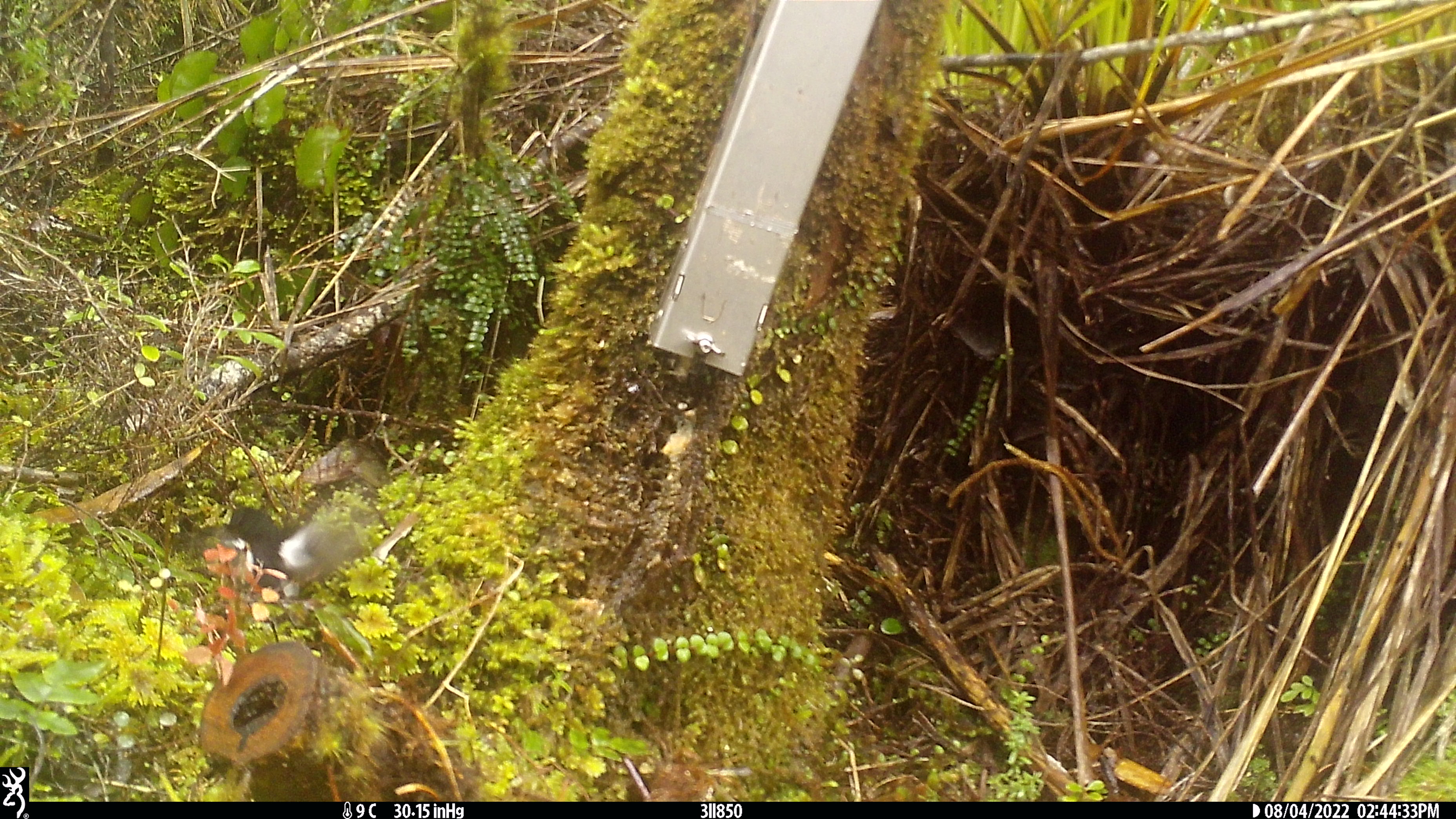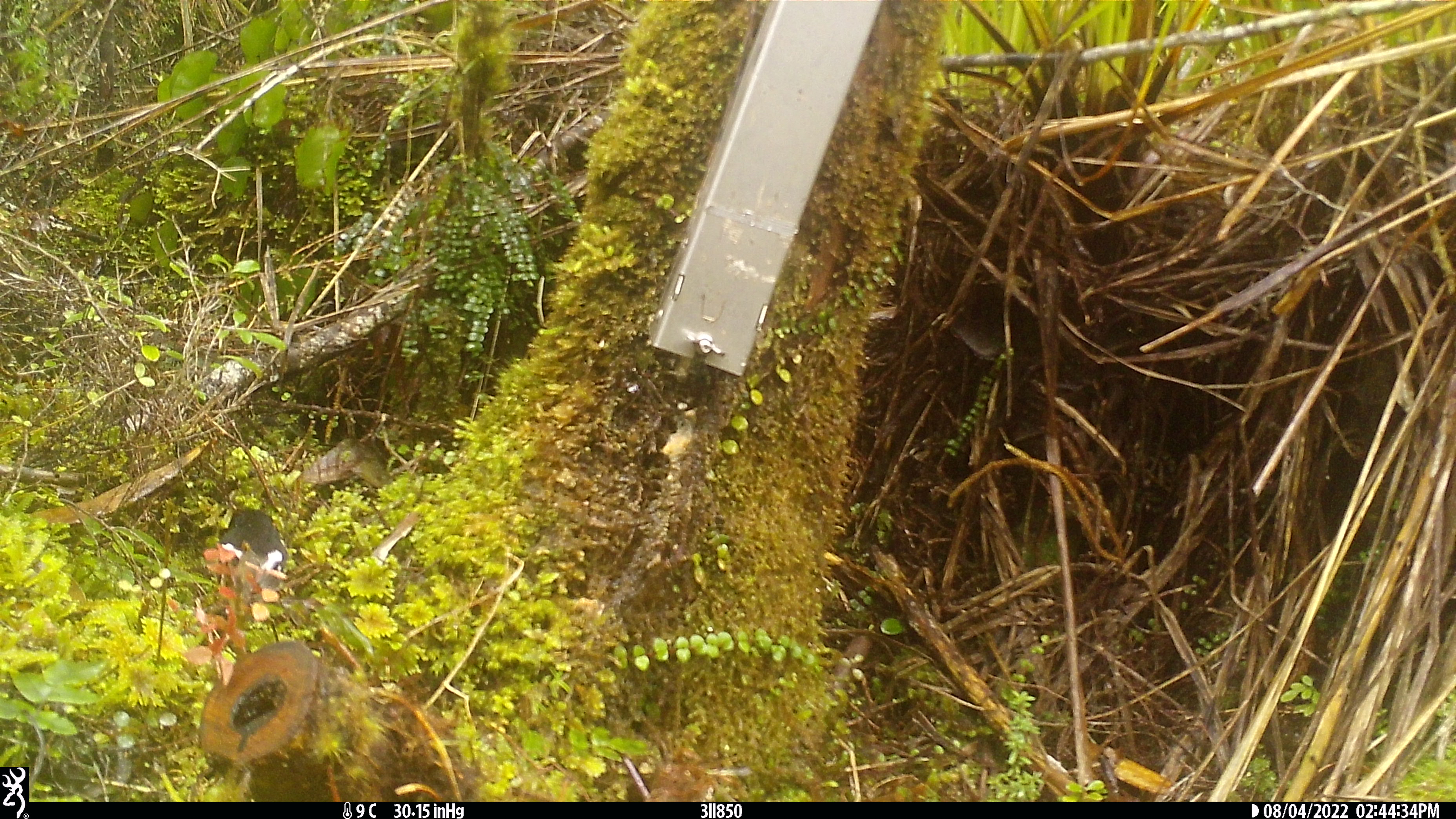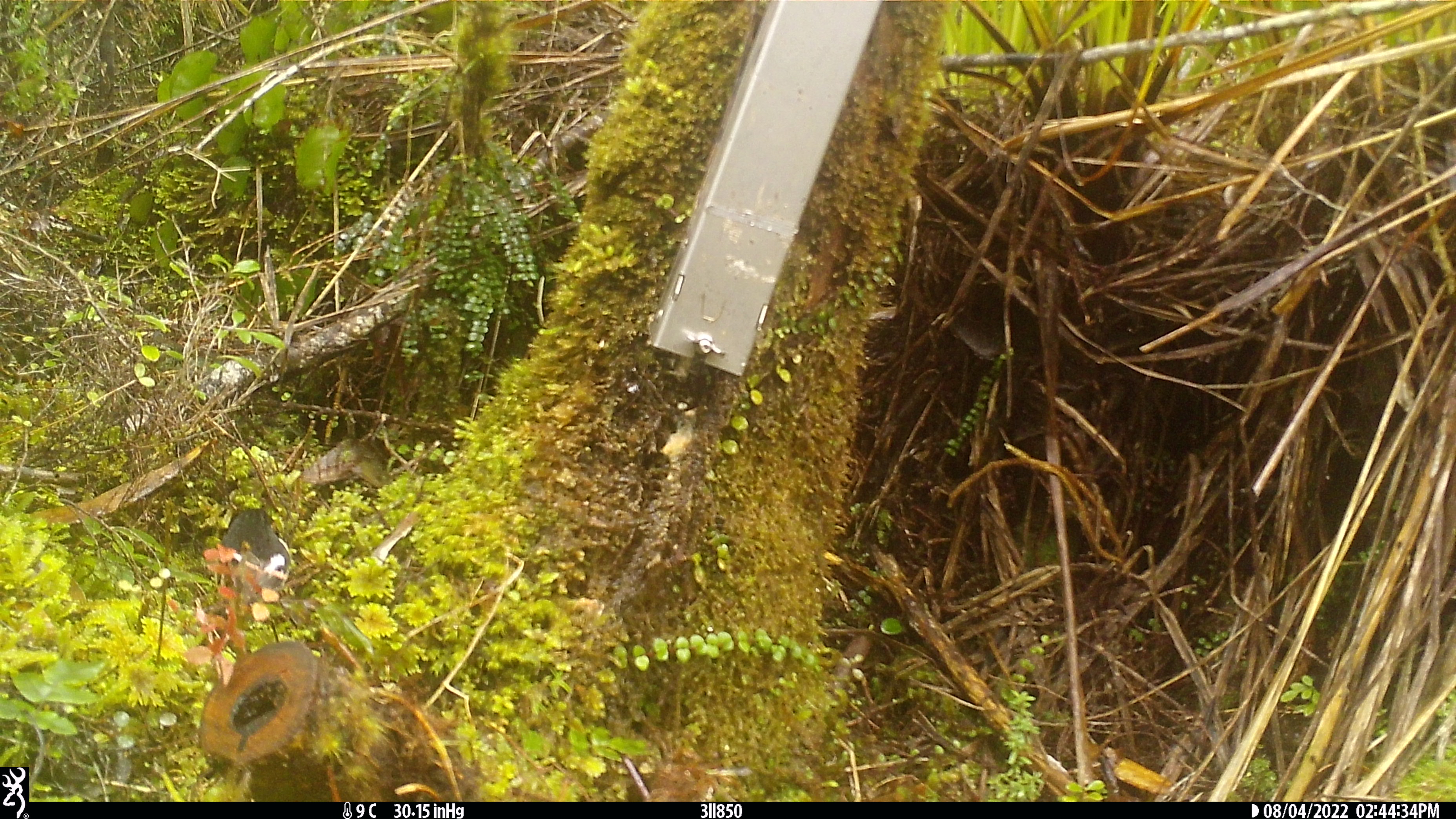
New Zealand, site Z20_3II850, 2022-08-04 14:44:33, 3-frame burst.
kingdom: Animalia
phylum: Chordata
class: Aves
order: Passeriformes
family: Petroicidae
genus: Petroica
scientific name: Petroica macrocephala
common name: tomtit